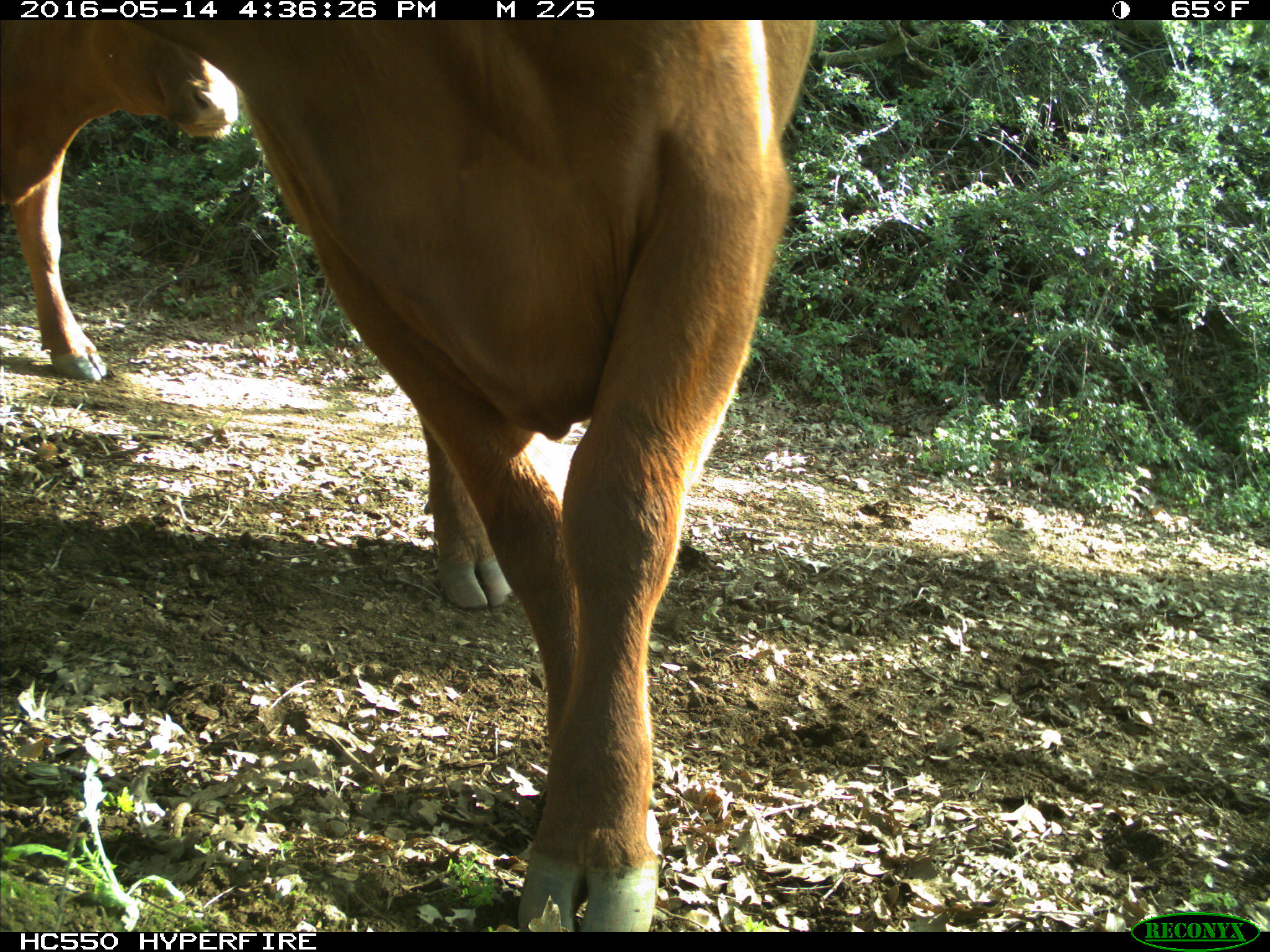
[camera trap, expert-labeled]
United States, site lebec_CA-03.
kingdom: Animalia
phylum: Chordata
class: Mammalia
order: Artiodactyla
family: Bovidae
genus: Bos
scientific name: Bos taurus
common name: domestic cow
Bos taurus (domestic cow).